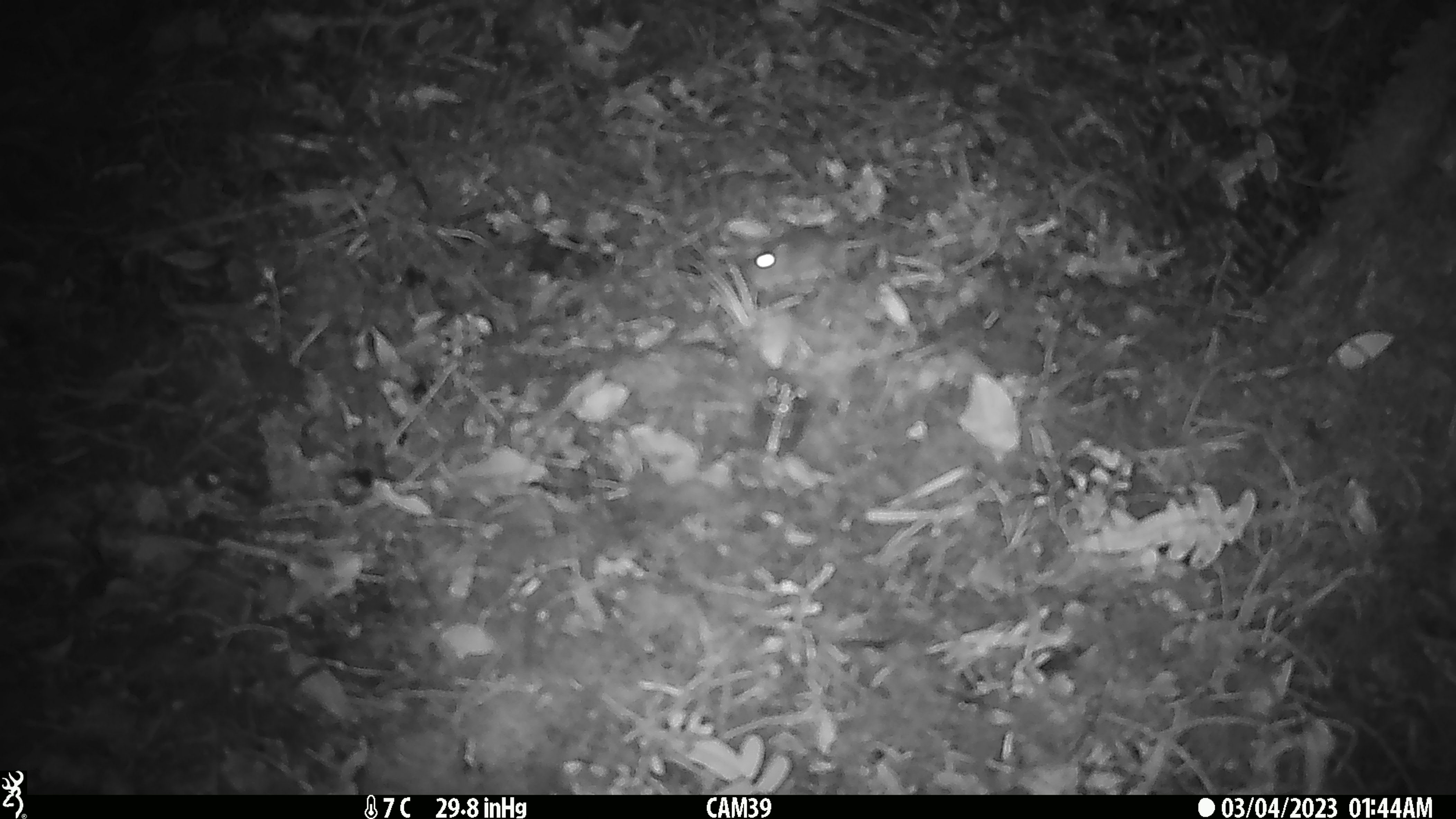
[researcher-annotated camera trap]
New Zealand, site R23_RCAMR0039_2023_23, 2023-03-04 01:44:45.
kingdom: Animalia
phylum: Chordata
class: Mammalia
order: Rodentia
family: Muridae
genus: Mus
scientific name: Mus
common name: mouse